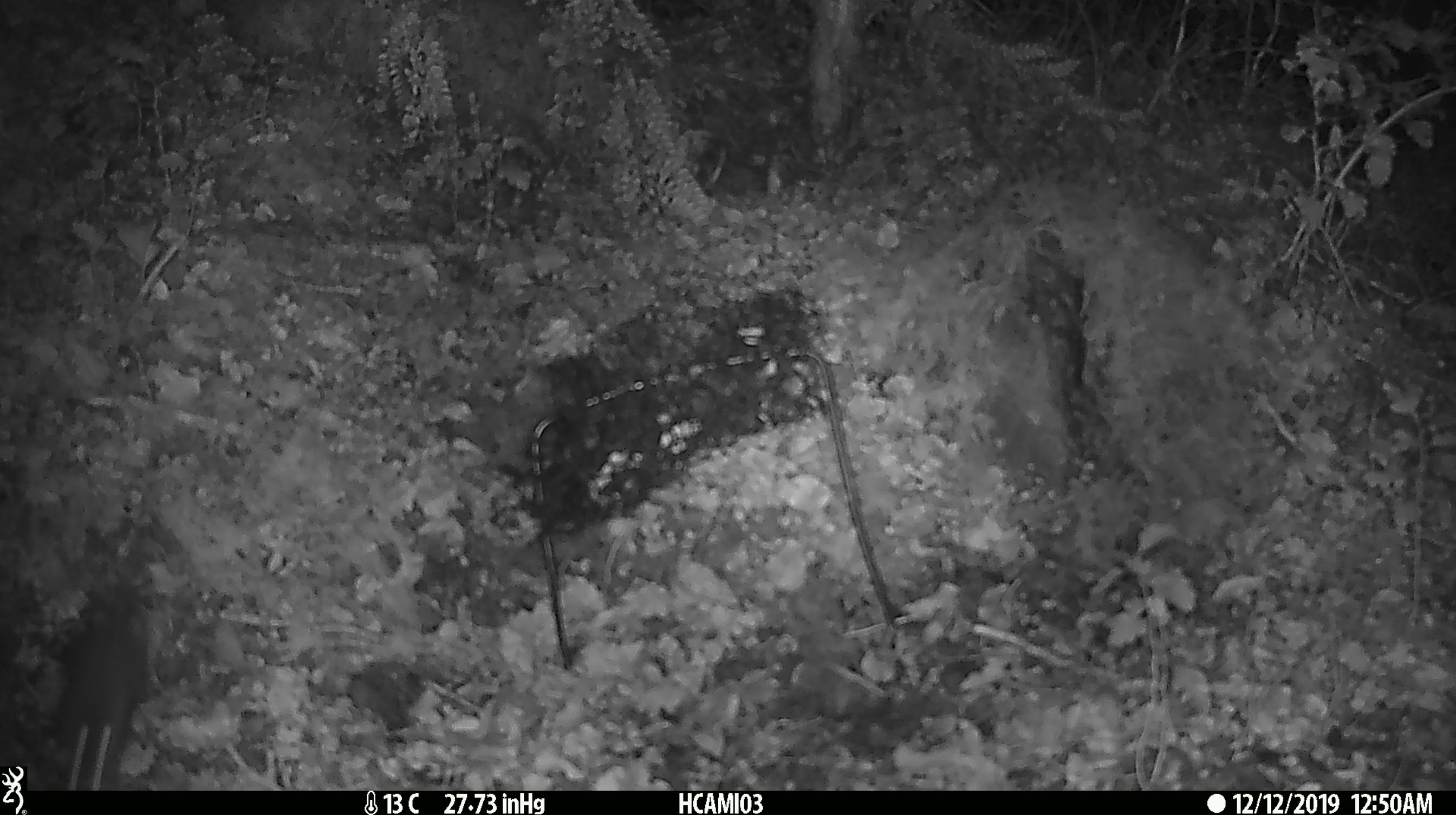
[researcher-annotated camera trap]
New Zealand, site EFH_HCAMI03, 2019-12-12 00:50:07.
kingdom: Animalia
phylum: Chordata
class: Mammalia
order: Rodentia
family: Muridae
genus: Mus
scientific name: Mus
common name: mouse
Mouse (Mus).